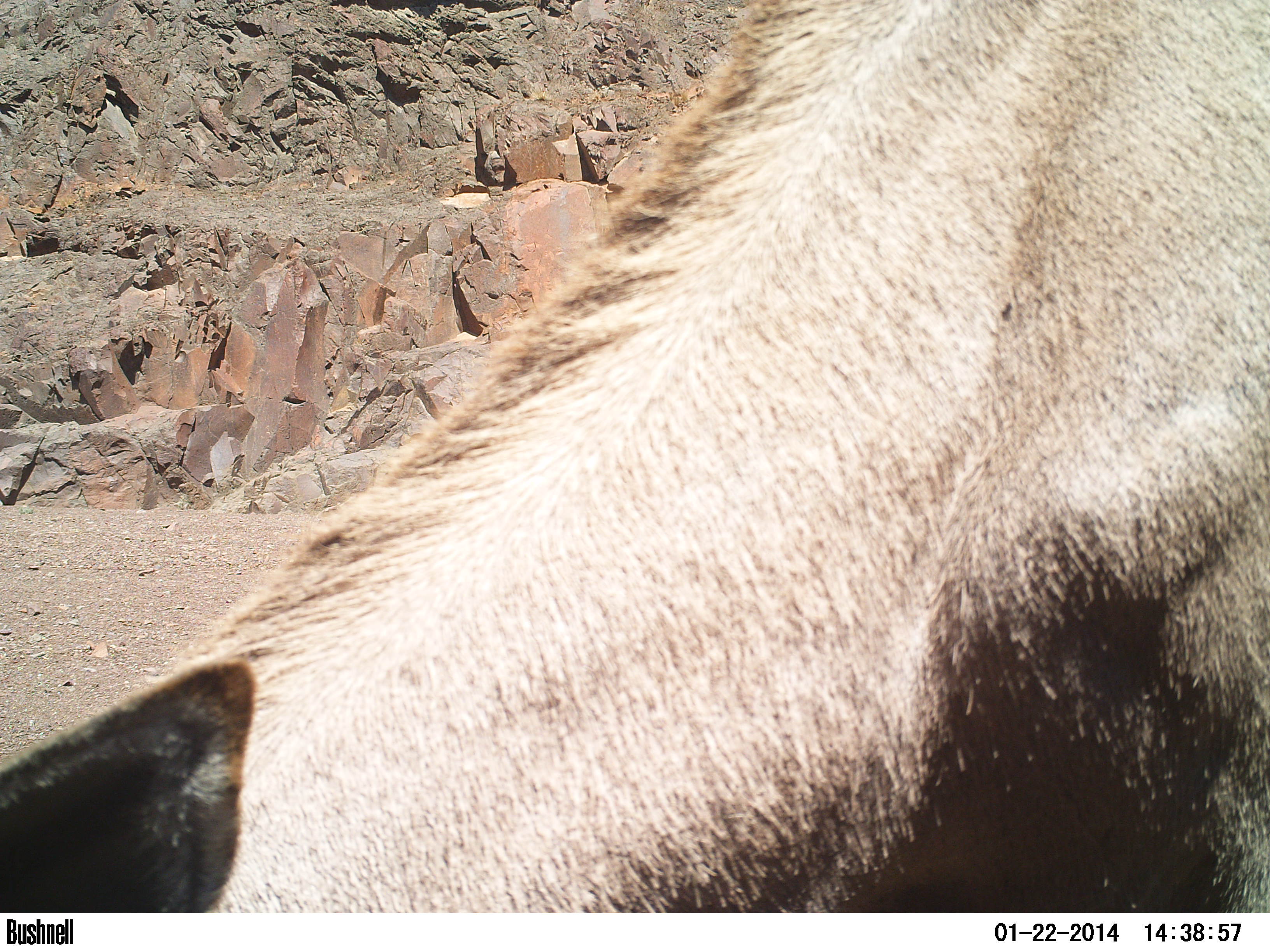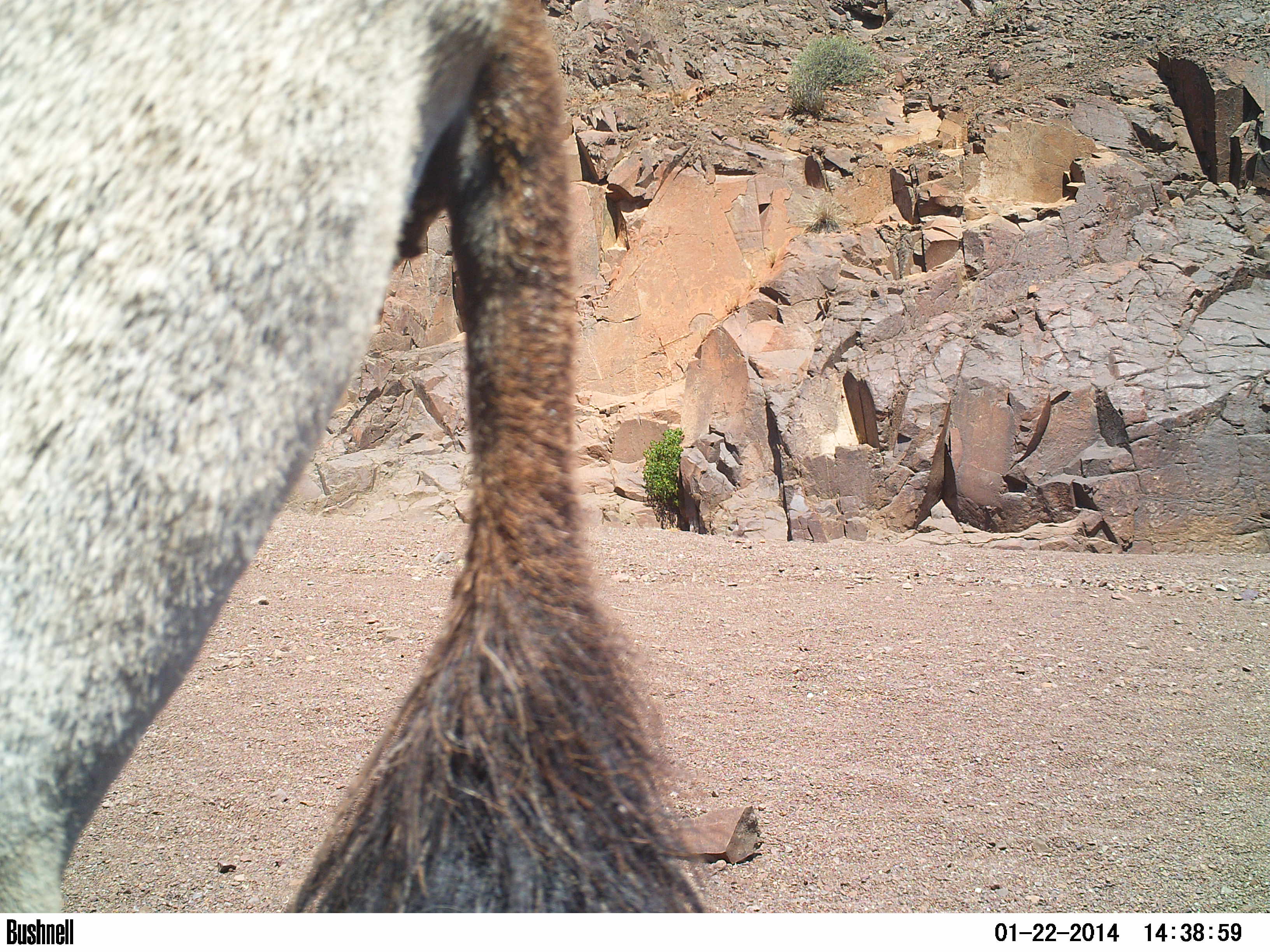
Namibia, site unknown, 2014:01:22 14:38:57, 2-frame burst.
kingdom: Animalia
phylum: Chordata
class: Mammalia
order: Artiodactyla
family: Bovidae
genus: Oryx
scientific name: Oryx gazella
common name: gemsbok